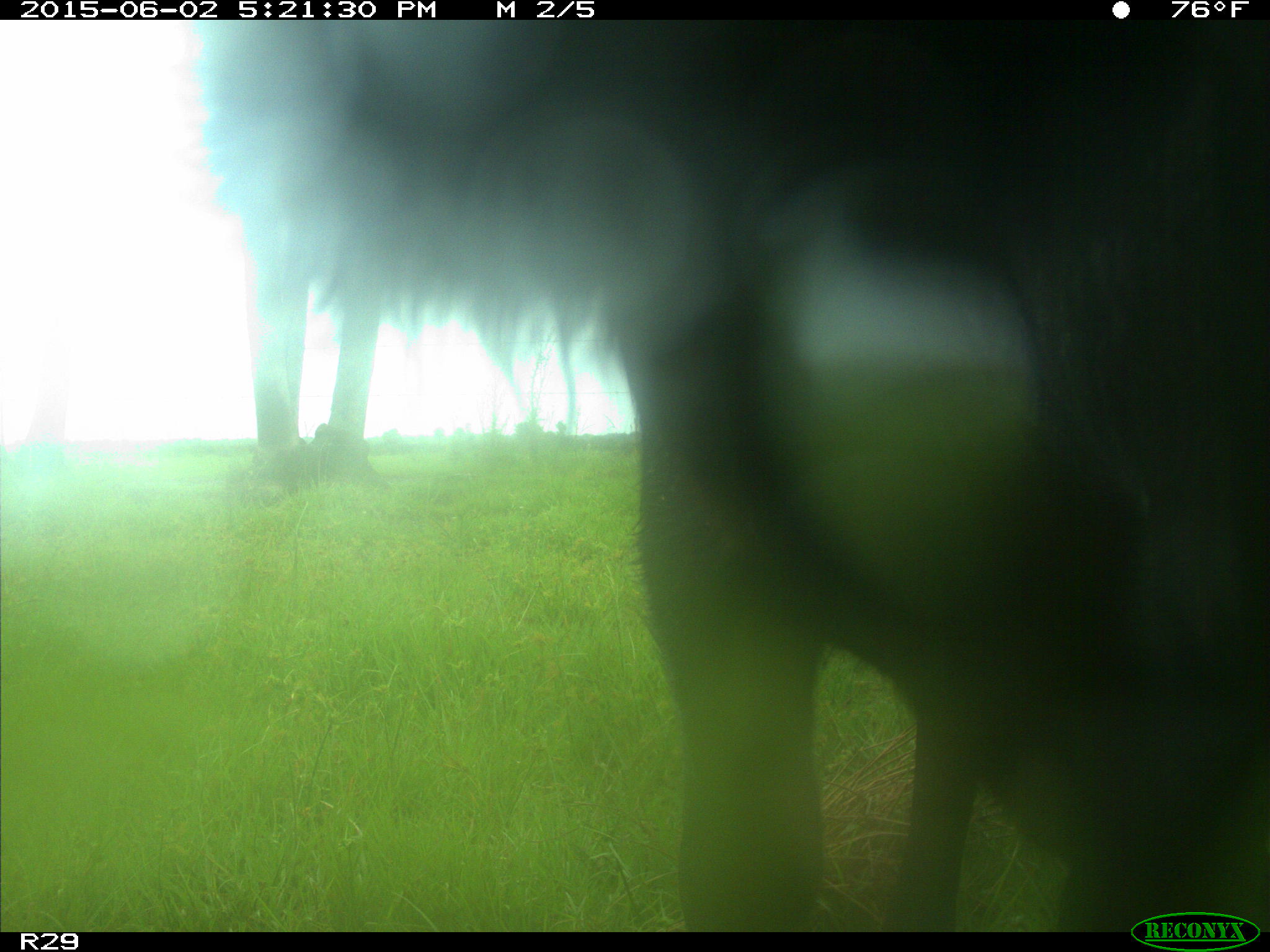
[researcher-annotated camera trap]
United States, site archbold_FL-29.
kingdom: Animalia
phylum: Chordata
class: Mammalia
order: Artiodactyla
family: Bovidae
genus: Bos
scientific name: Bos taurus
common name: domestic cow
Bos taurus (domestic cow).